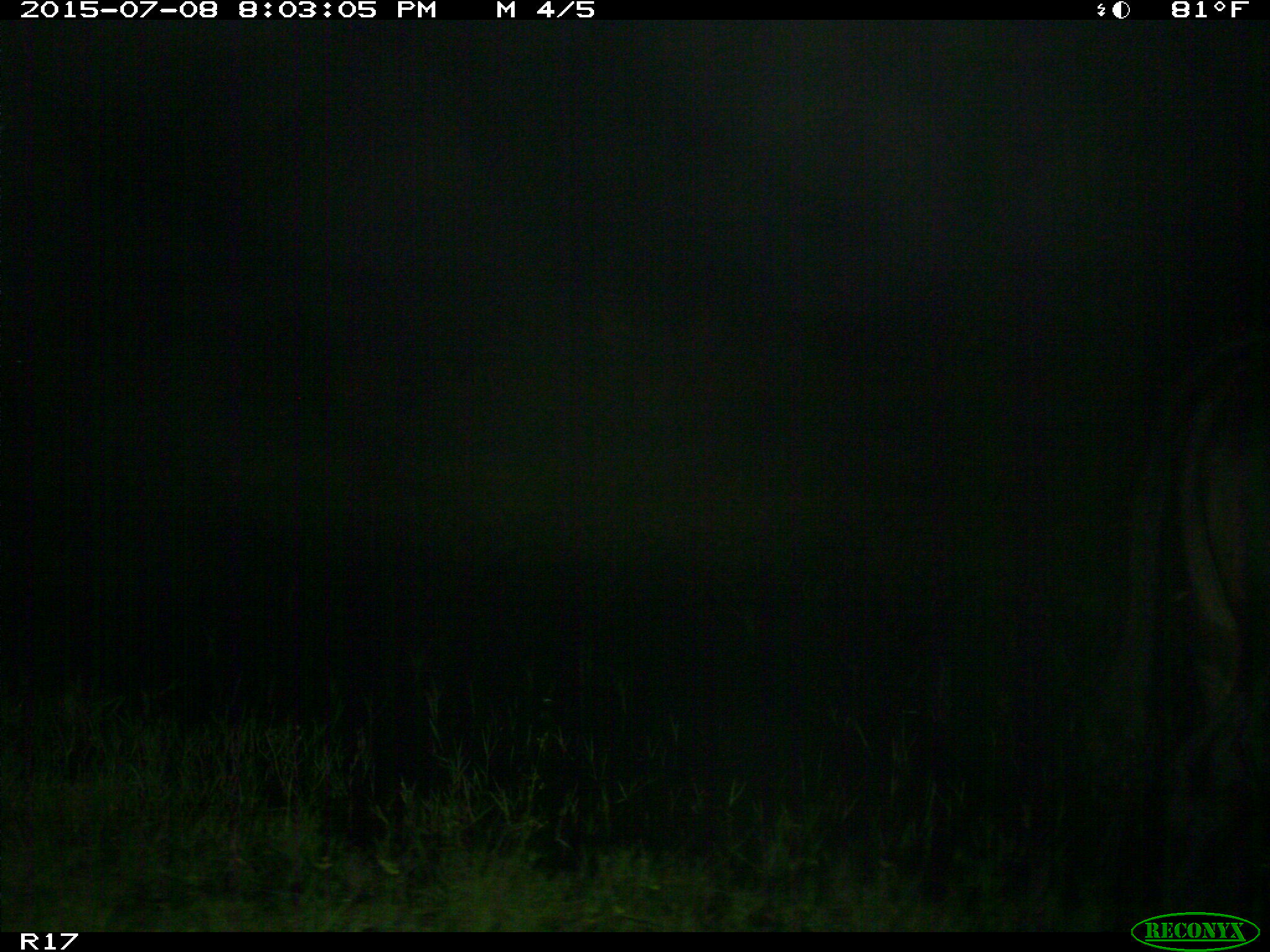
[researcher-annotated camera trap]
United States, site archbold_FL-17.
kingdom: Animalia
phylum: Chordata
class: Mammalia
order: Artiodactyla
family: Bovidae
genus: Bos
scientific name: Bos taurus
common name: domestic cow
Bos taurus (domestic cow).